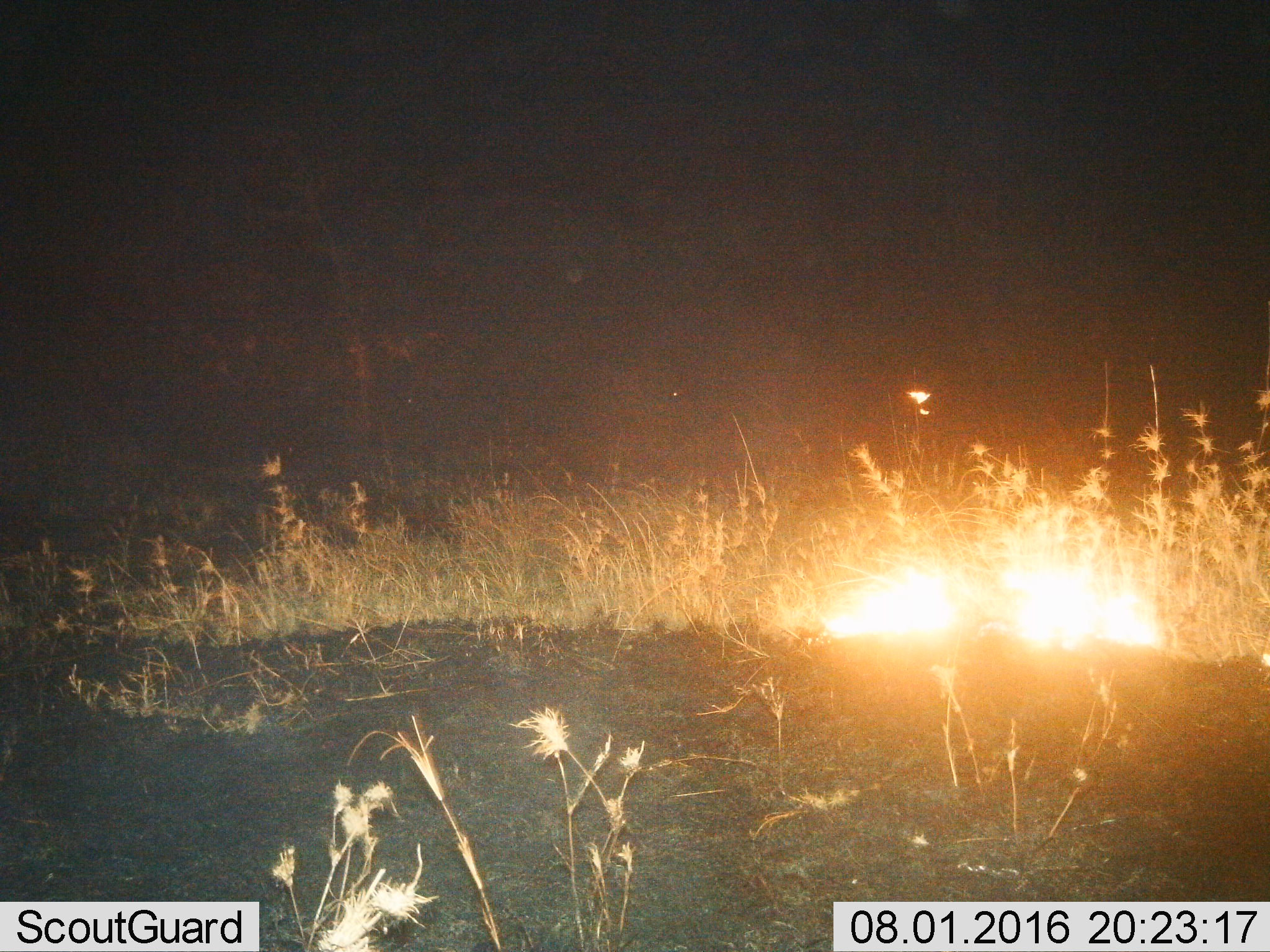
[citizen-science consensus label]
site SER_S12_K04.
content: unidentified animal